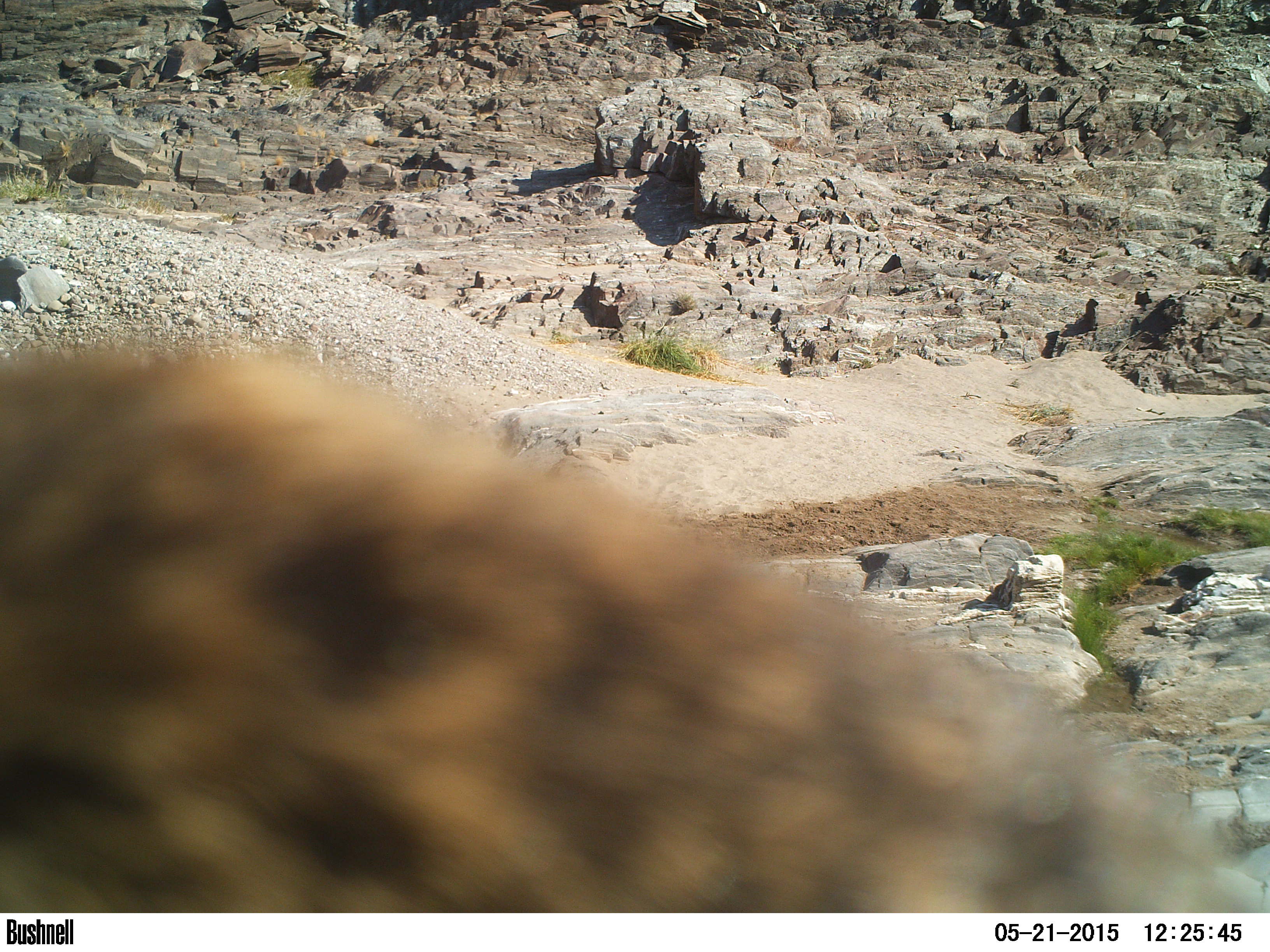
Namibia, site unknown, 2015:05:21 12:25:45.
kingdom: Animalia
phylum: Chordata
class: Mammalia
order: Carnivora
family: Hyaenidae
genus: Crocuta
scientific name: Crocuta crocuta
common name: spotted hyena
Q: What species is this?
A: Crocuta crocuta (spotted hyena).